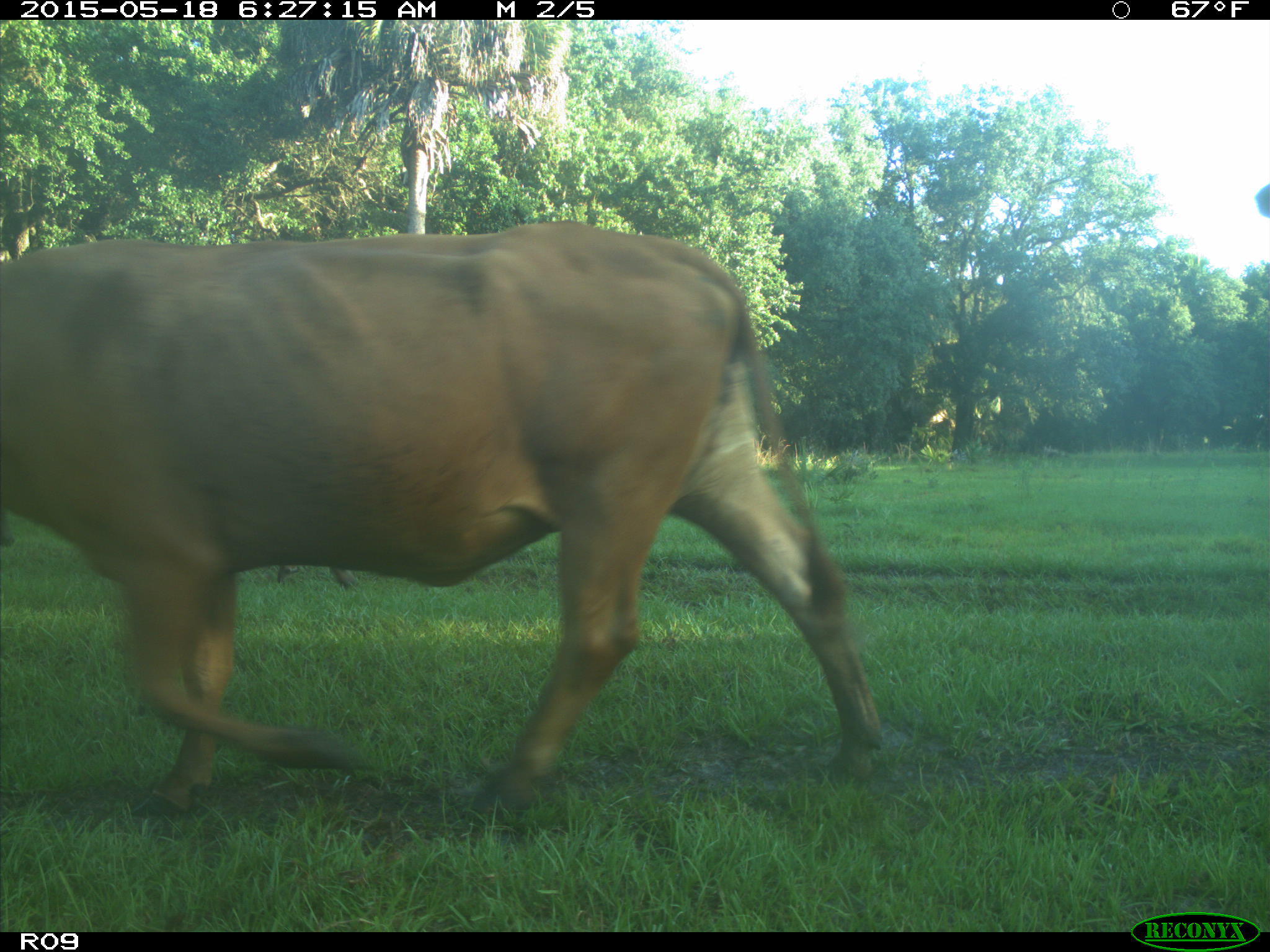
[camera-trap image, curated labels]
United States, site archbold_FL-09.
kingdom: Animalia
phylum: Chordata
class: Mammalia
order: Artiodactyla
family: Bovidae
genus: Bos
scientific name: Bos taurus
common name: domestic cow